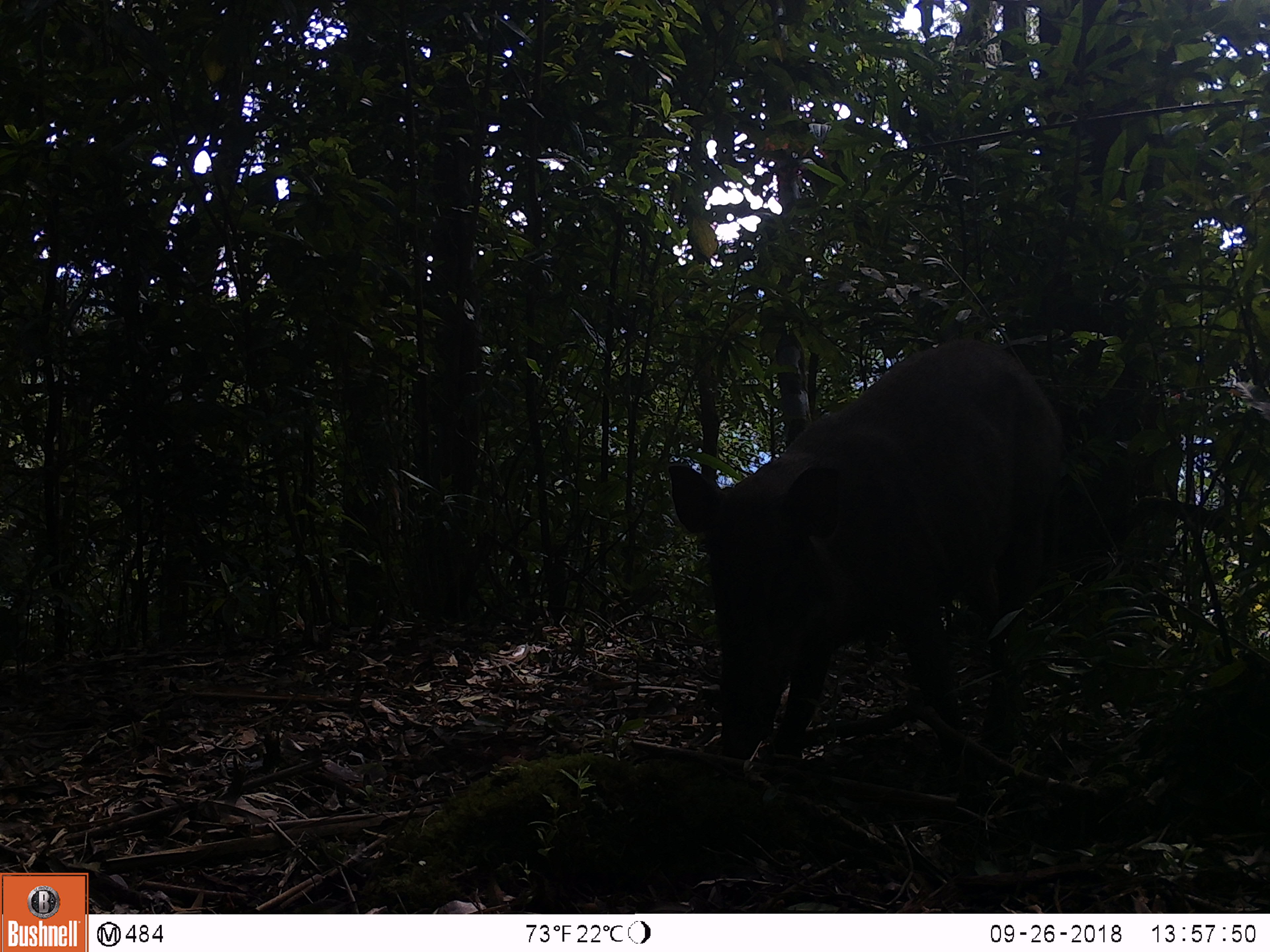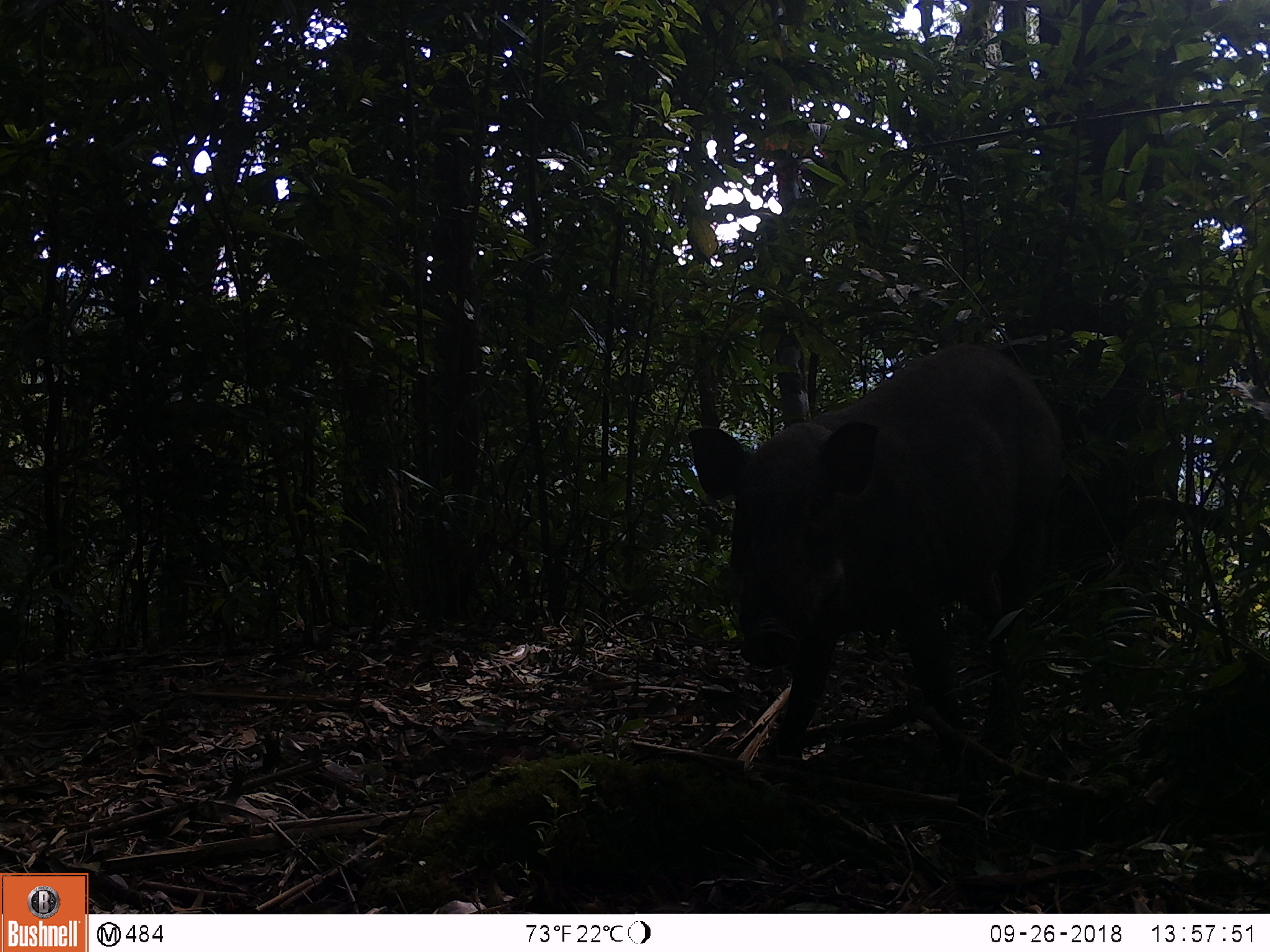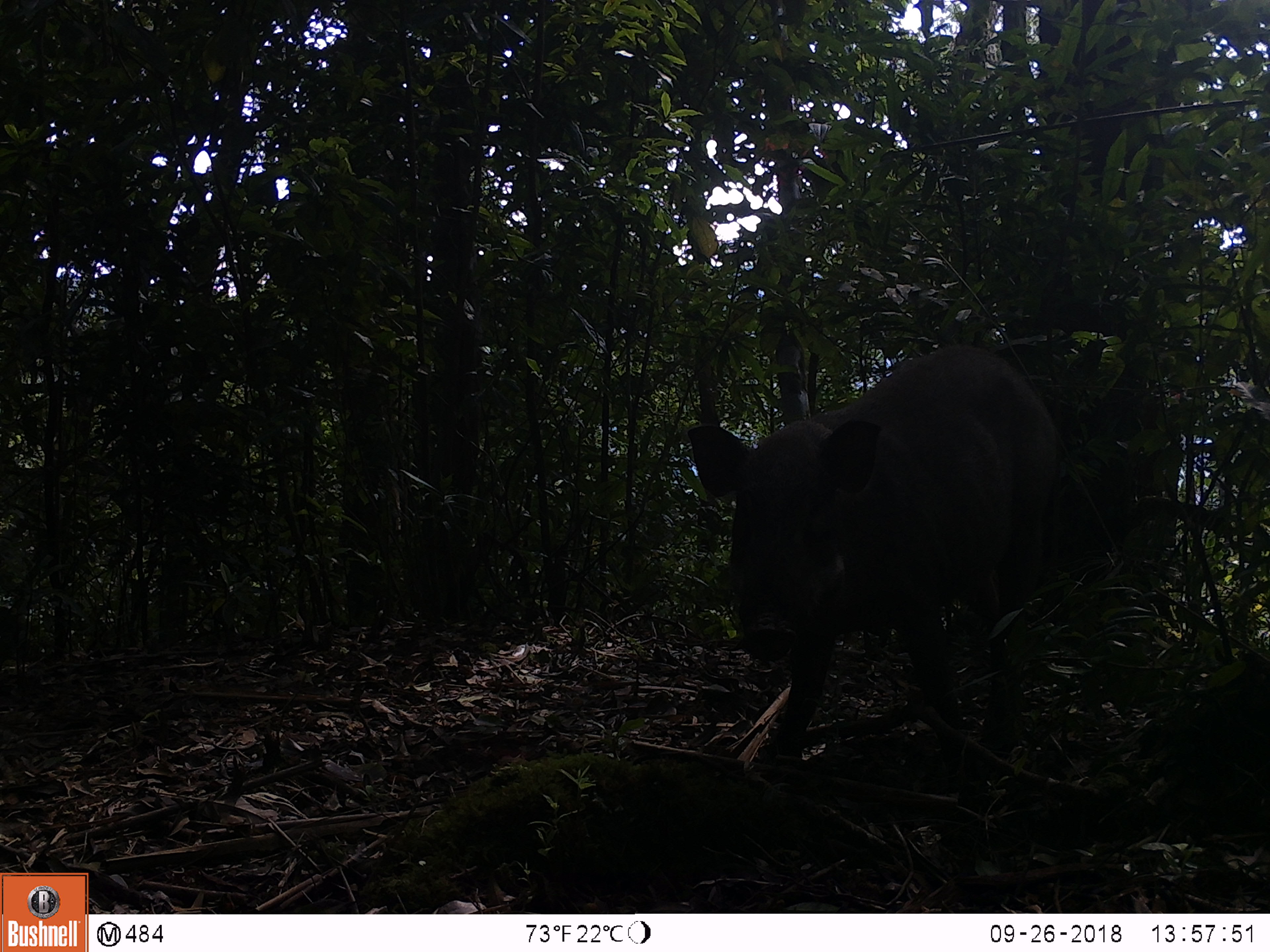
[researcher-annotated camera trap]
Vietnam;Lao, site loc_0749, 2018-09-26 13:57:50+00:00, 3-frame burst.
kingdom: Animalia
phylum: Chordata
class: Mammalia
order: Artiodactyla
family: Suidae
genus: Sus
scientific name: Sus scrofa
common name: eurasian wild pig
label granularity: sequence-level